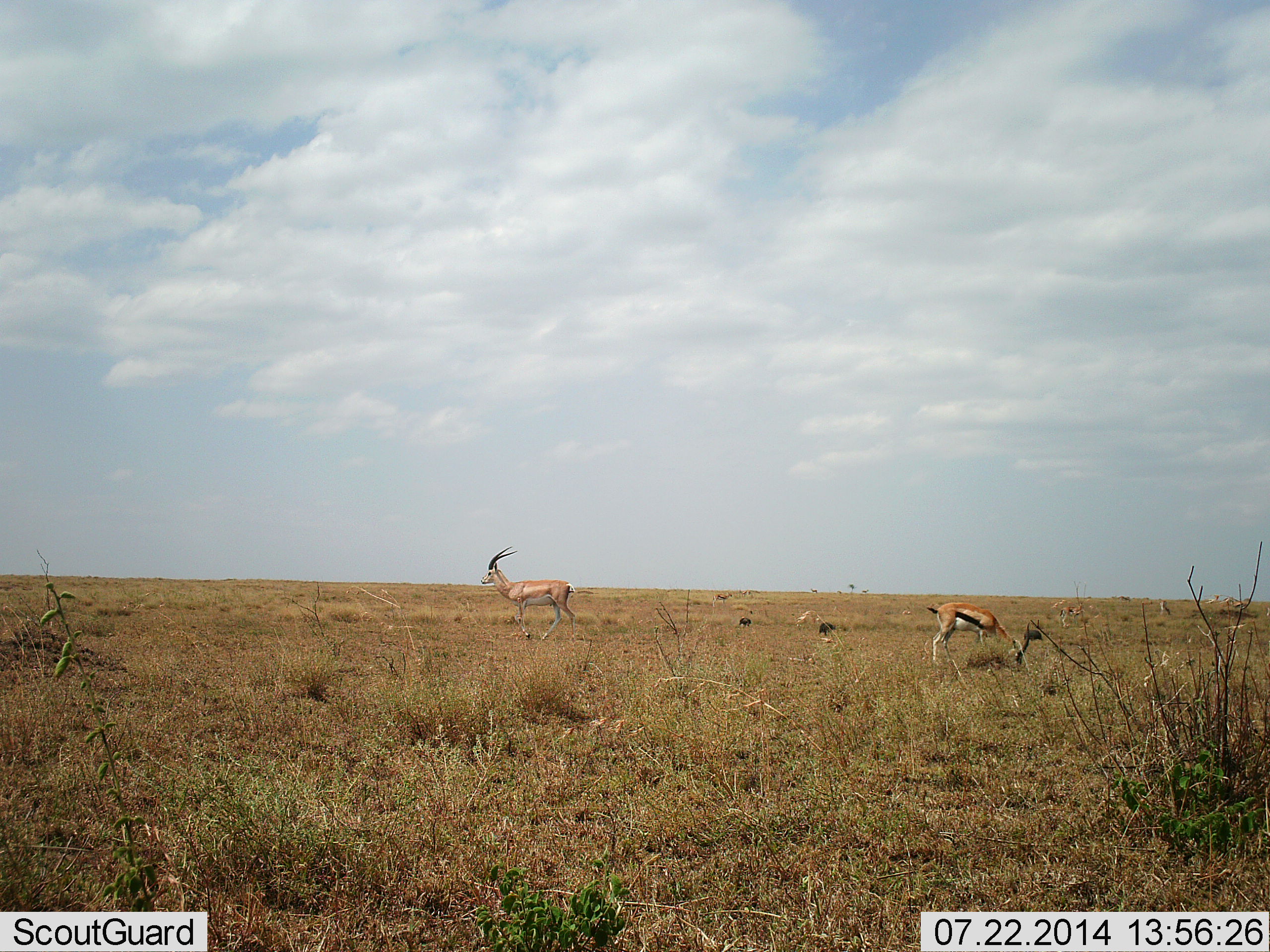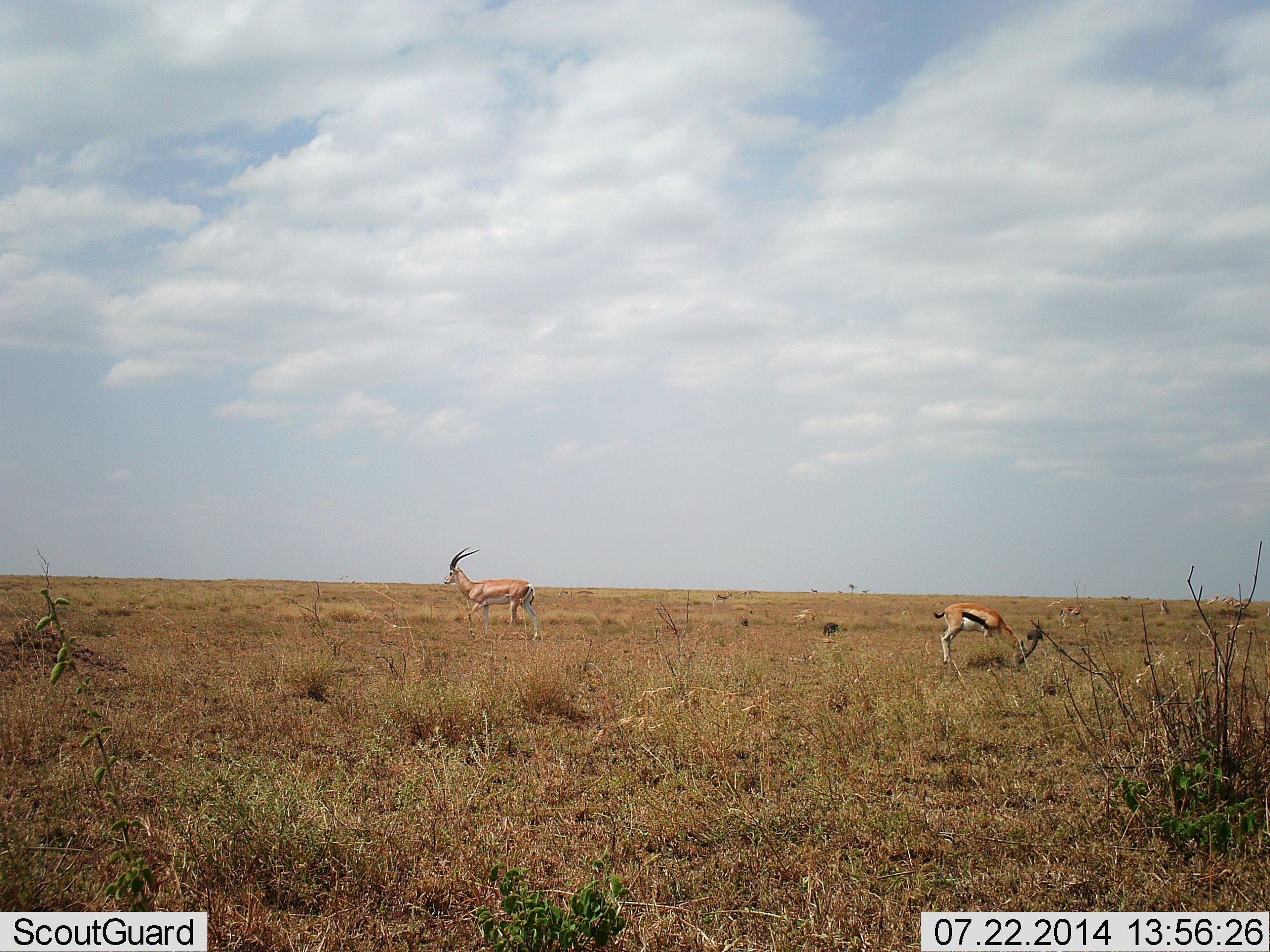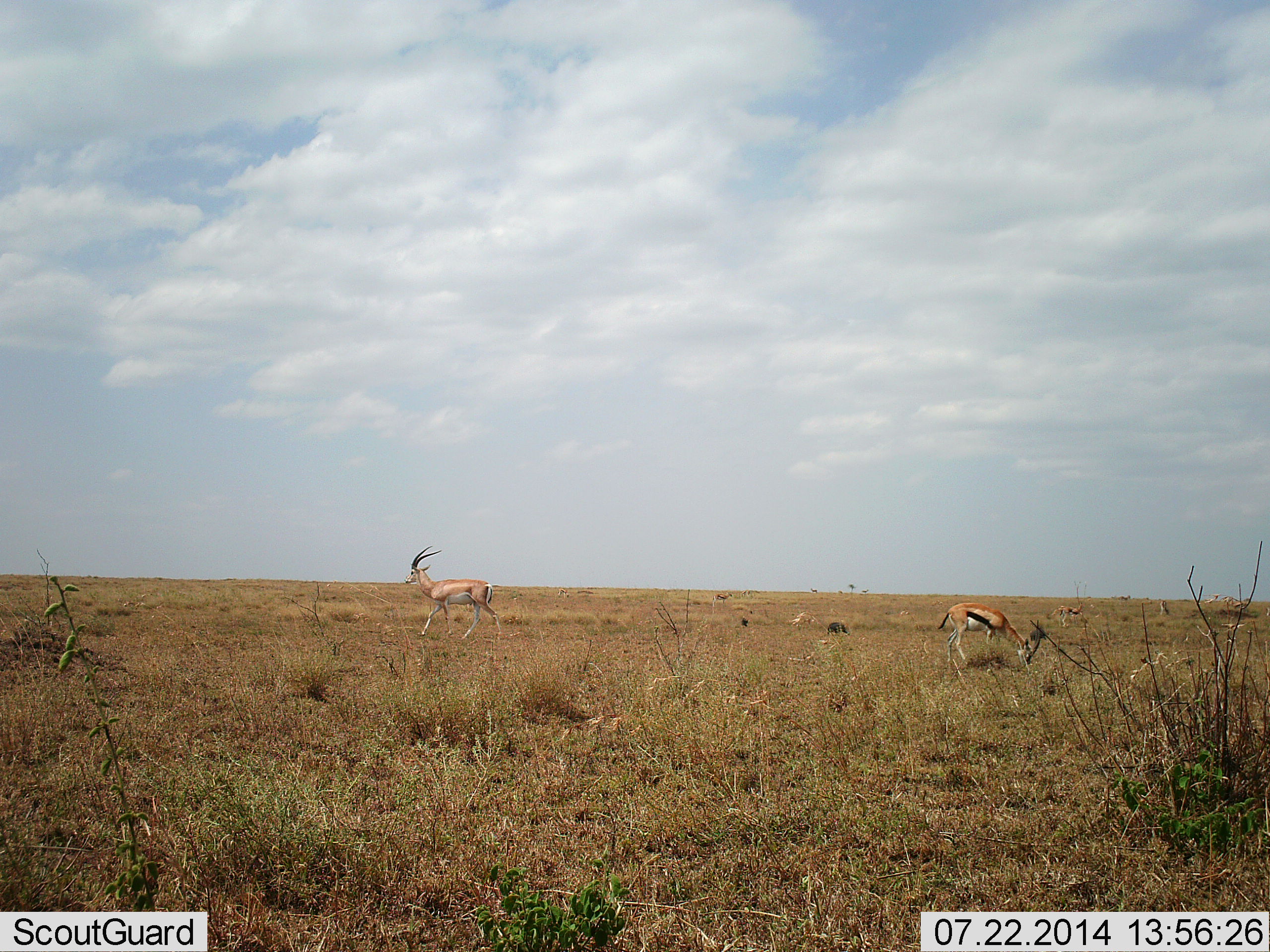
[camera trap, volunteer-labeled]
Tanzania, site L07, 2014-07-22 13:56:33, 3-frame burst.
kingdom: Animalia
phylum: Chordata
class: Mammalia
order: Artiodactyla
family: Bovidae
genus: Eudorcas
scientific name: Eudorcas thomsonii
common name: thomson's gazelle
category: gazellethomsons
Gazellethomsons (thomson's gazelle) (Eudorcas thomsonii), count 2. Behavior (volunteer vote fractions): standing 20%, resting 5%, moving 40%, interacting 0%. Young present (vote fraction): 0%. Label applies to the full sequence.